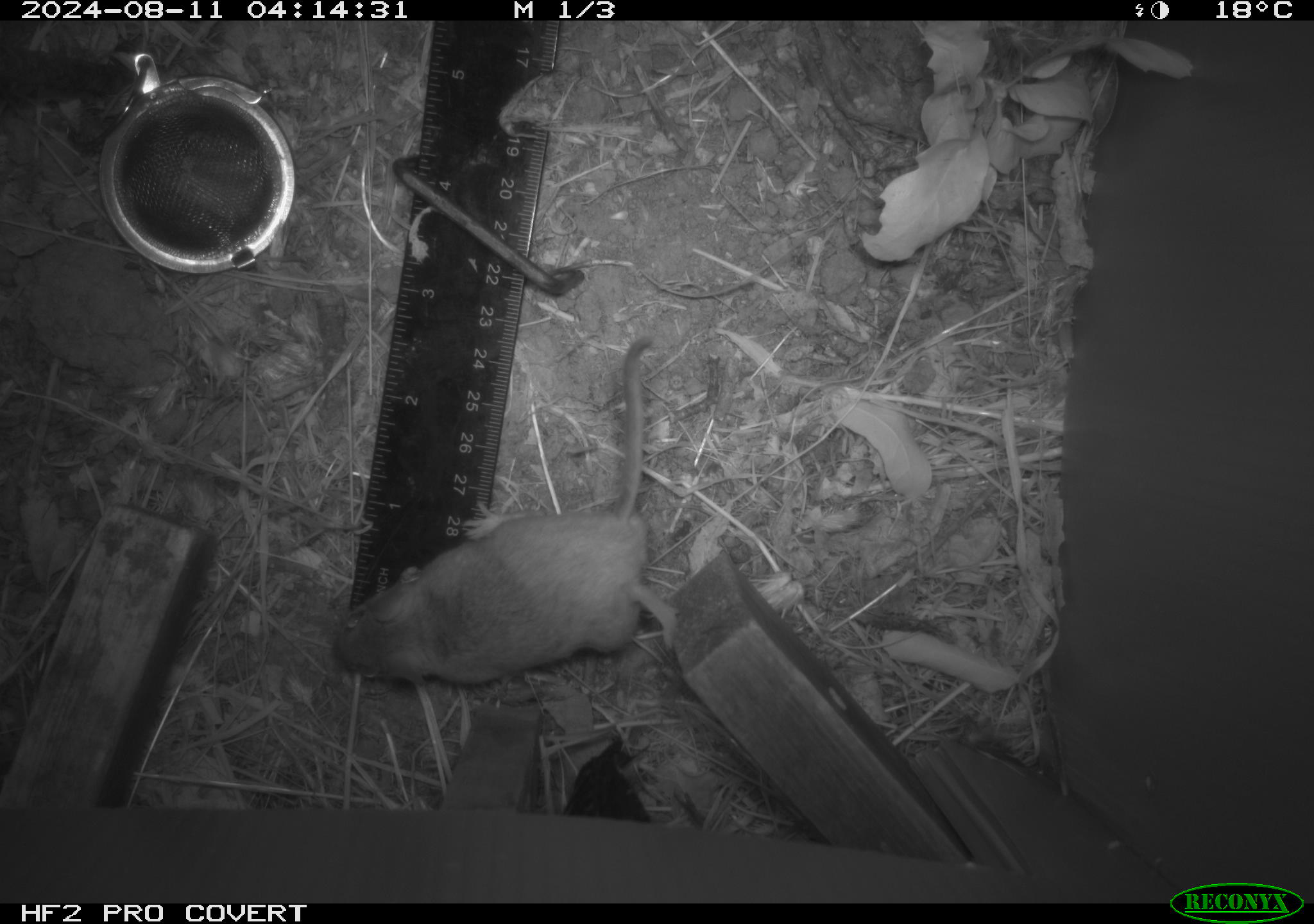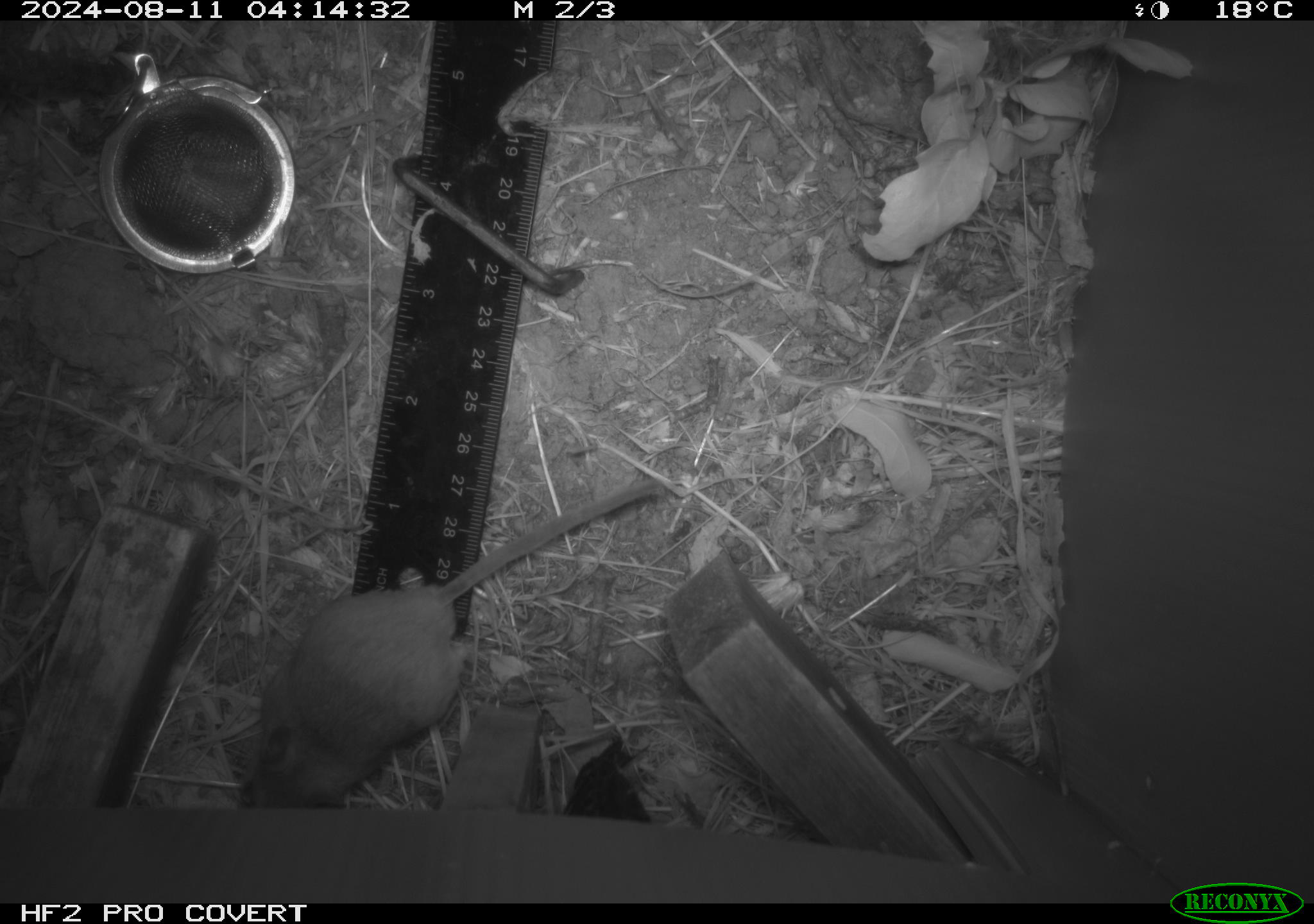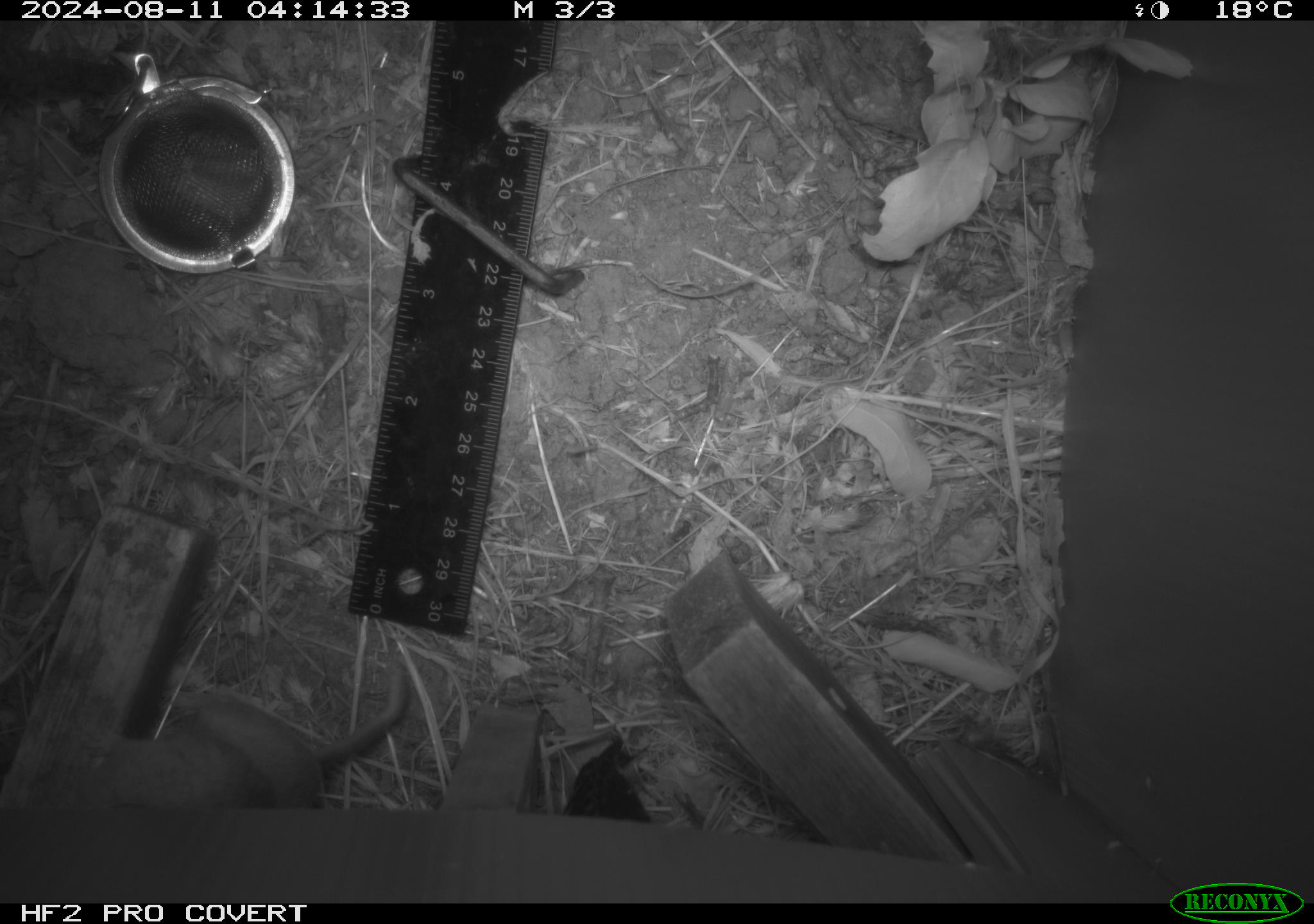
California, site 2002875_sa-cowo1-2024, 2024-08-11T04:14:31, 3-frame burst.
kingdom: Animalia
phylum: Chordata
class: Mammalia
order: Rodentia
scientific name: Rodentia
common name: mouse species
Mouse species (Rodentia).